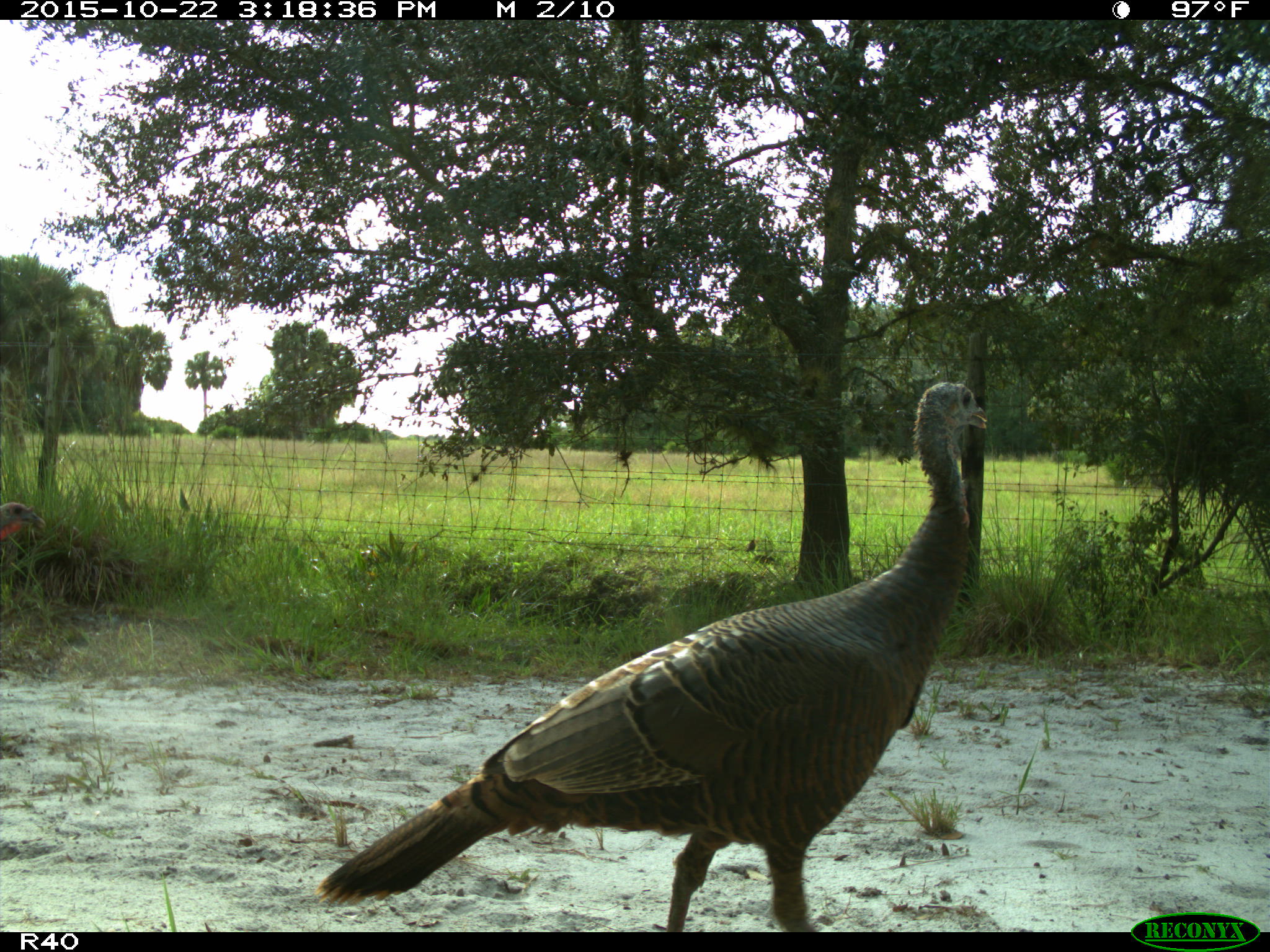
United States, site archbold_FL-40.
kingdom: Animalia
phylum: Chordata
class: Aves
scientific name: Aves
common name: birds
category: unidentified bird